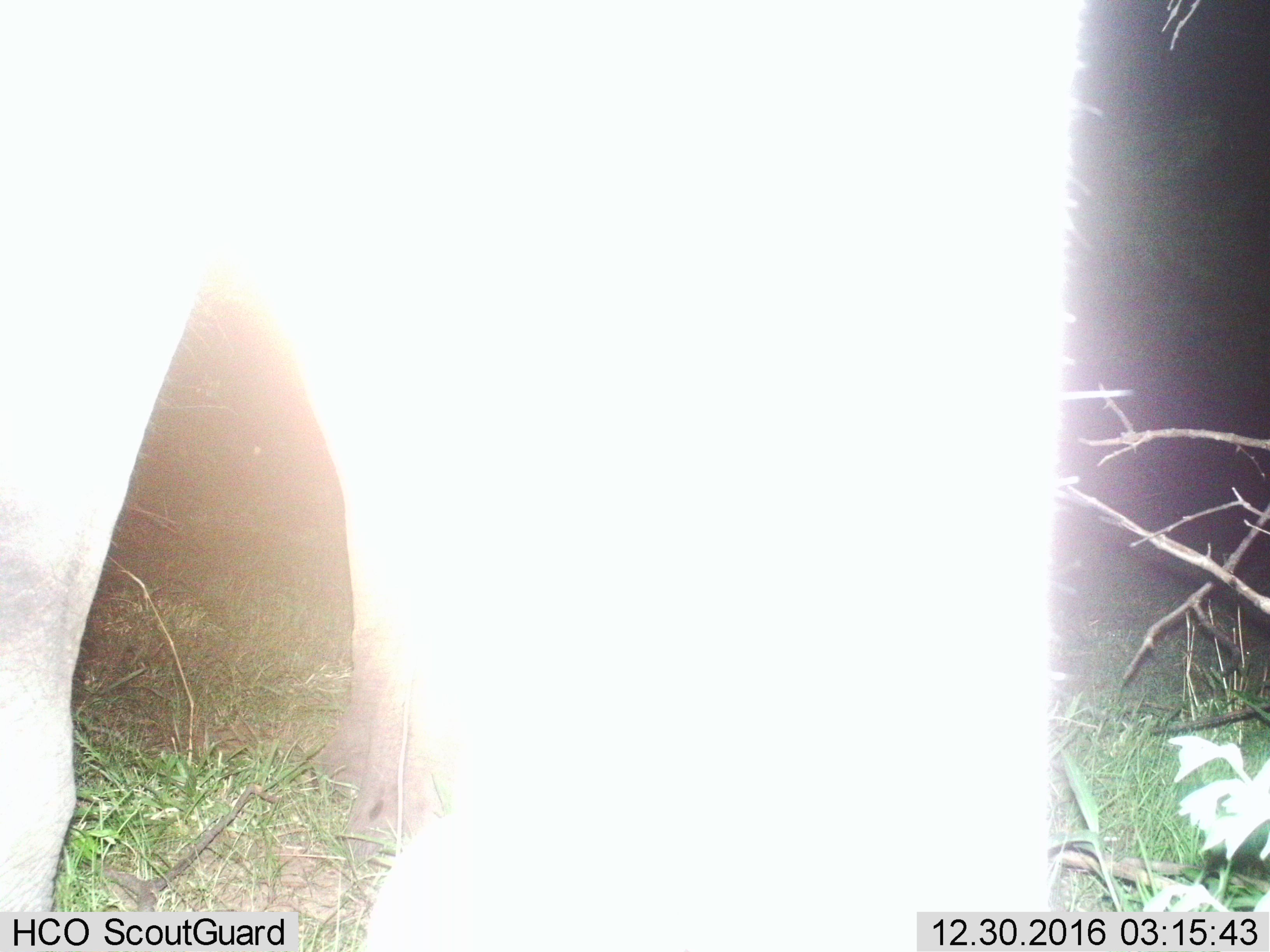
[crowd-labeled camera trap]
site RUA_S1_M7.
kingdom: Animalia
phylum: Chordata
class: Mammalia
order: Proboscidea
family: Elephantidae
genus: Loxodonta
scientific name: Loxodonta africana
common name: african bush elephant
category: elephant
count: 1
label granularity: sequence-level